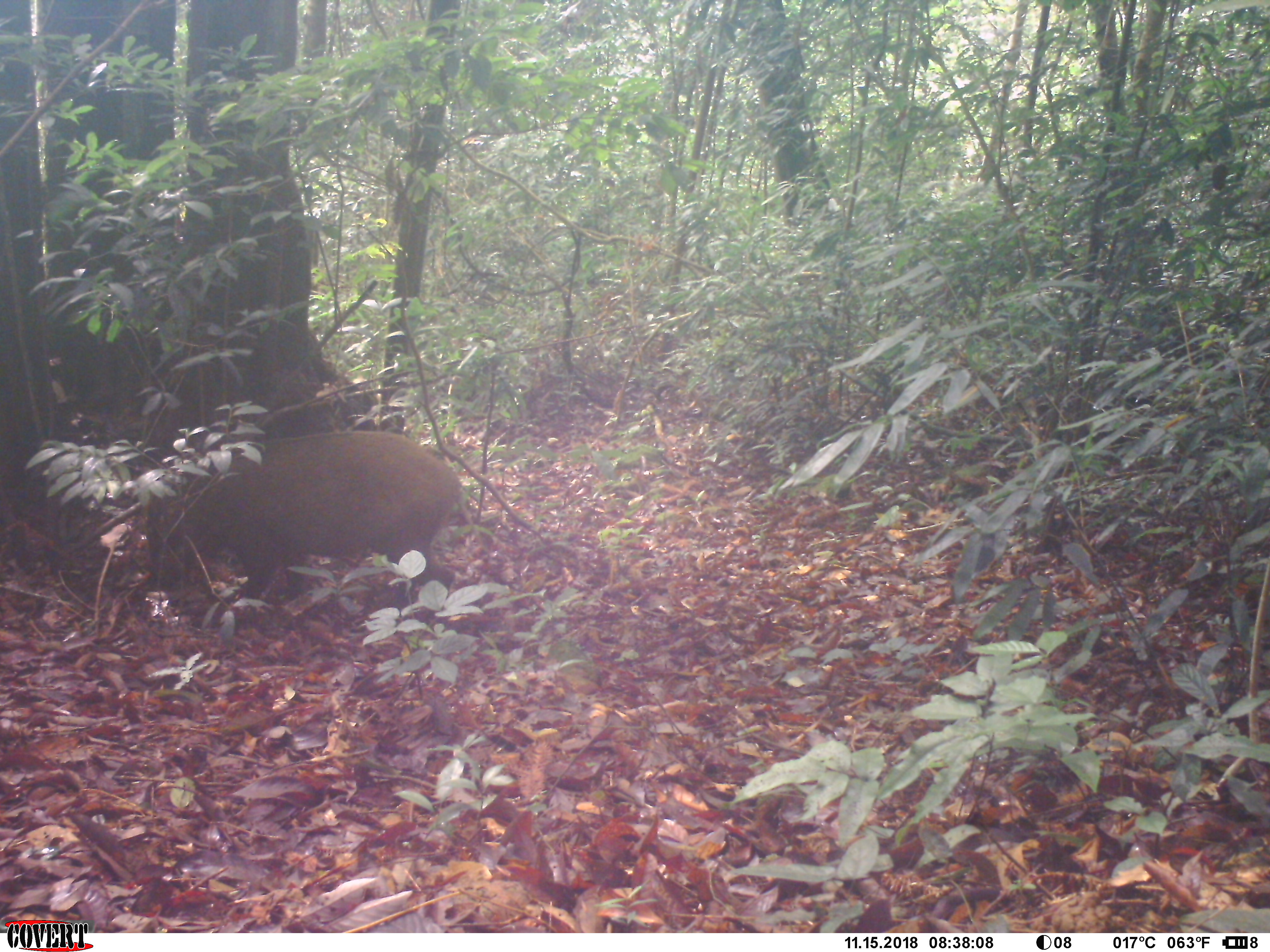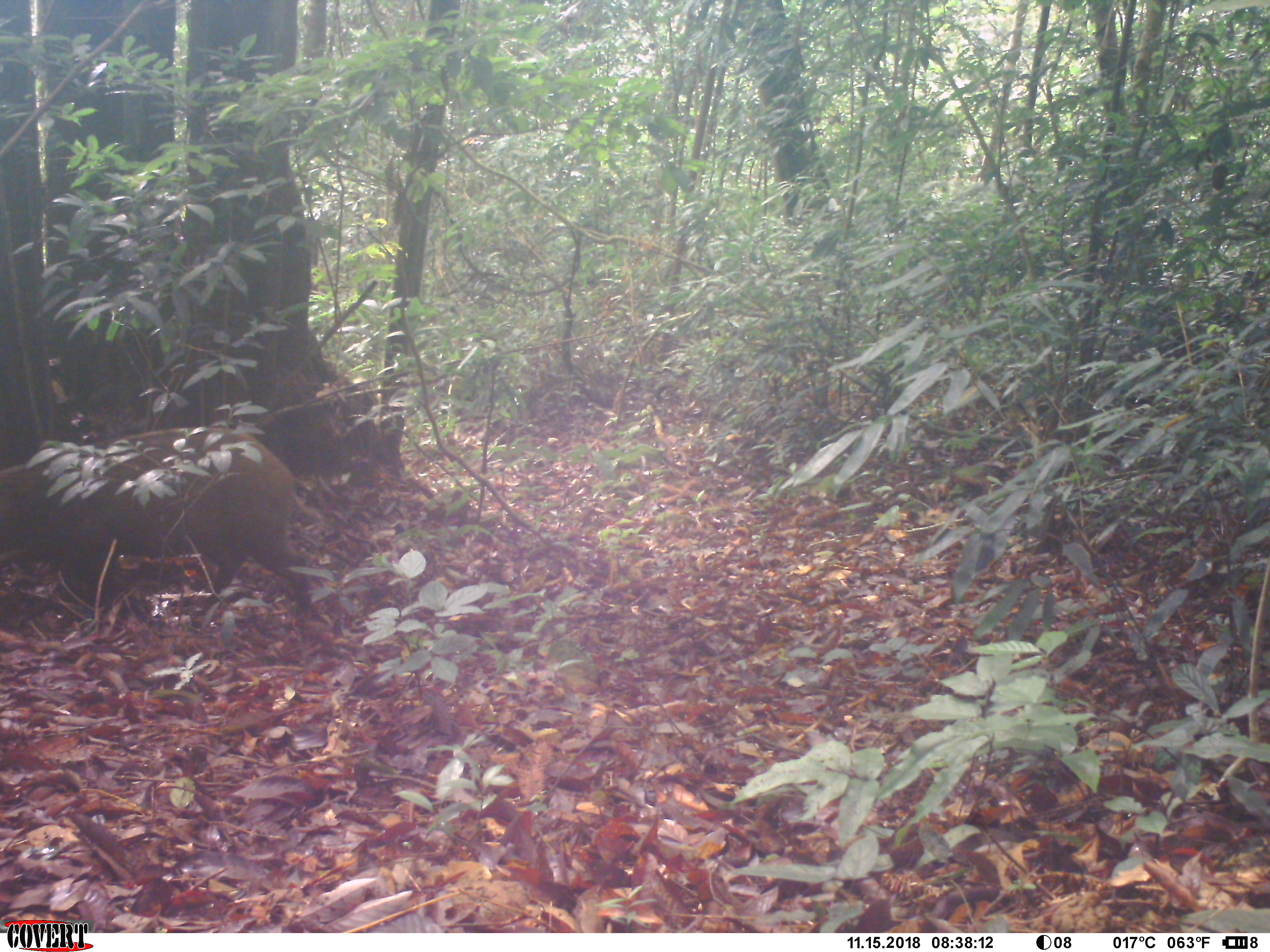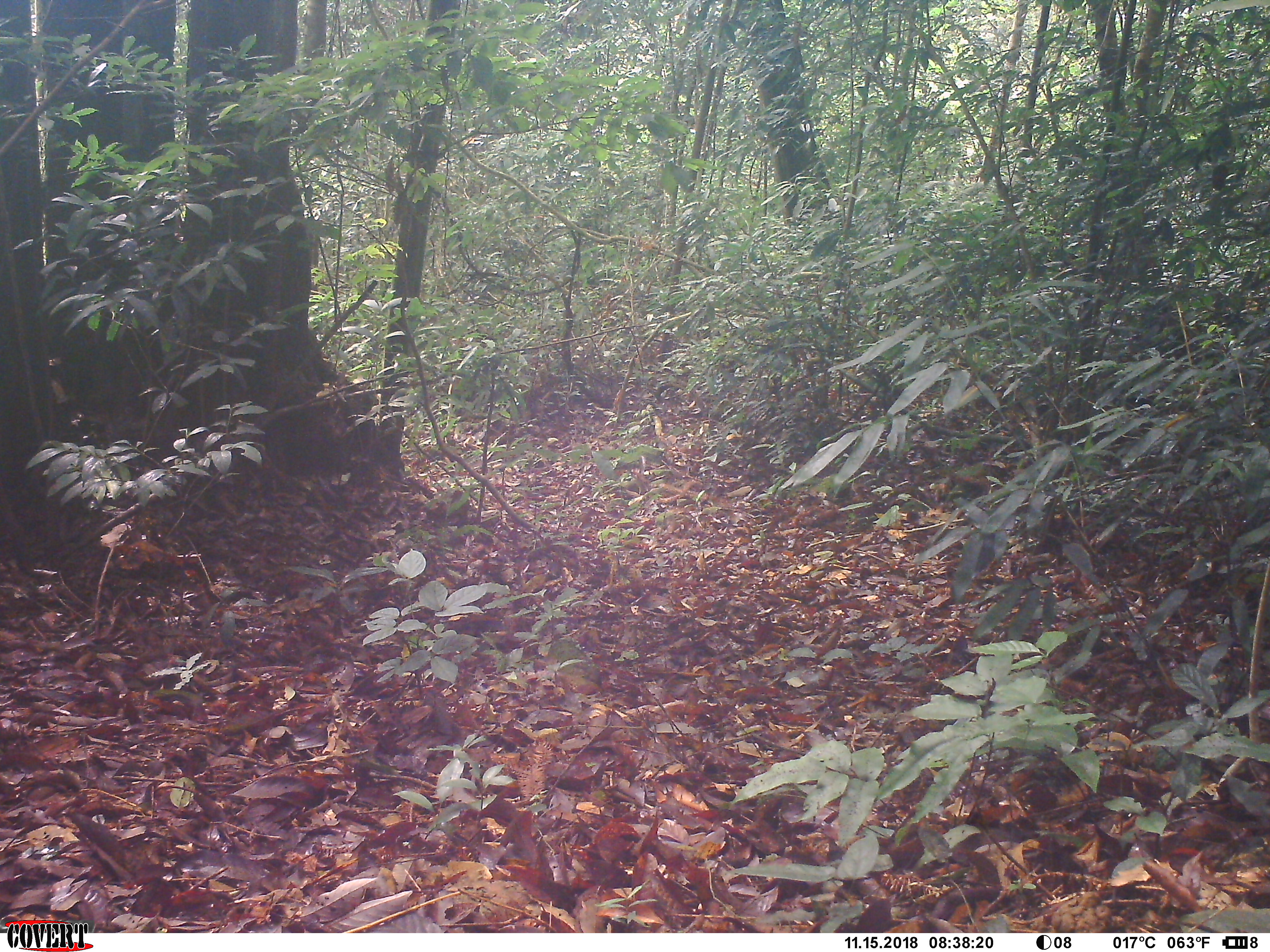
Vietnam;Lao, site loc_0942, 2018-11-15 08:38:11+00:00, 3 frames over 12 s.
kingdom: Animalia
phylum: Chordata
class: Mammalia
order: Artiodactyla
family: Suidae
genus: Sus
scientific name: Sus scrofa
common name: eurasian wild pig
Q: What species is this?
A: Eurasian wild pig (Sus scrofa).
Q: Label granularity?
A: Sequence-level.